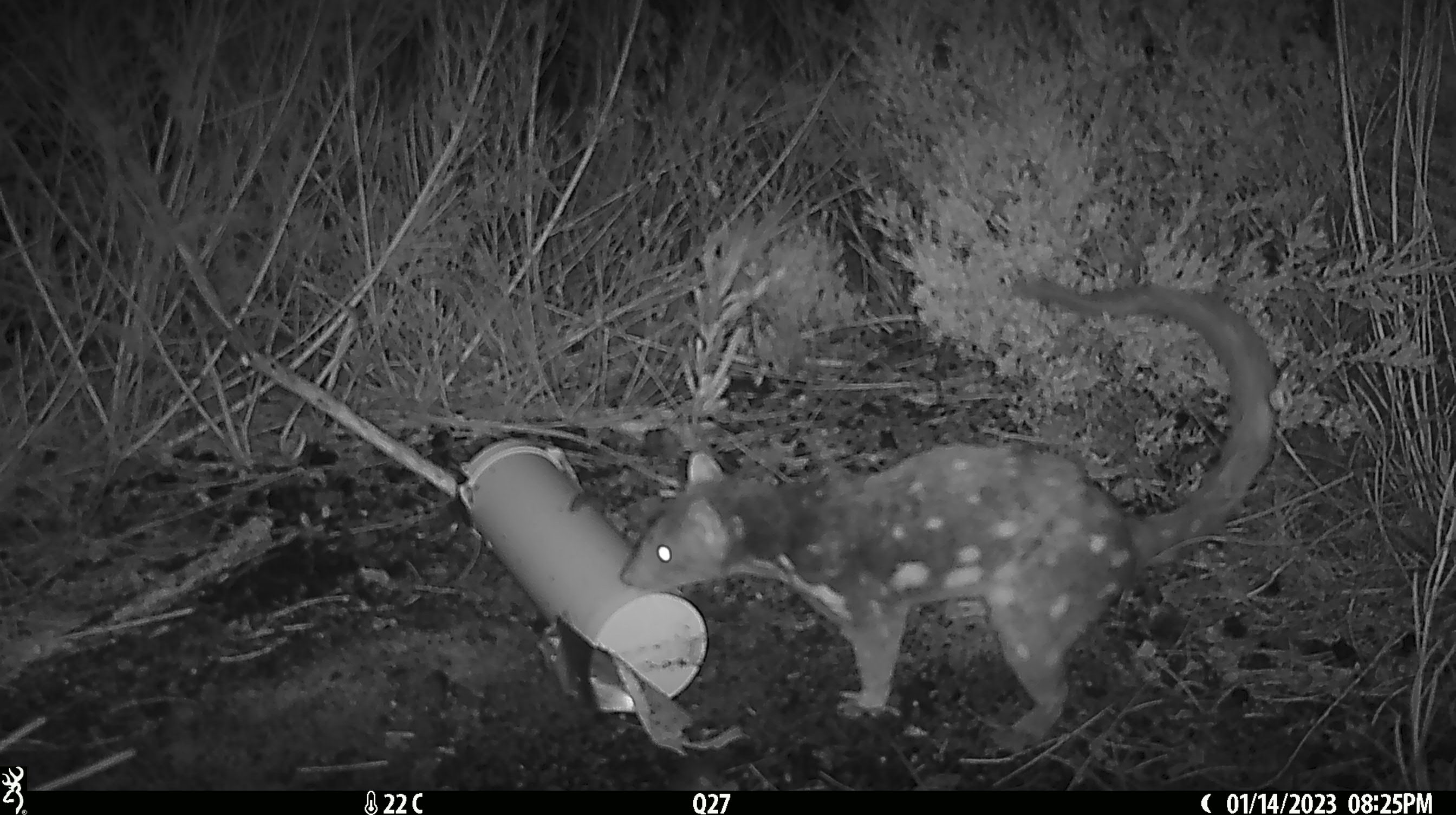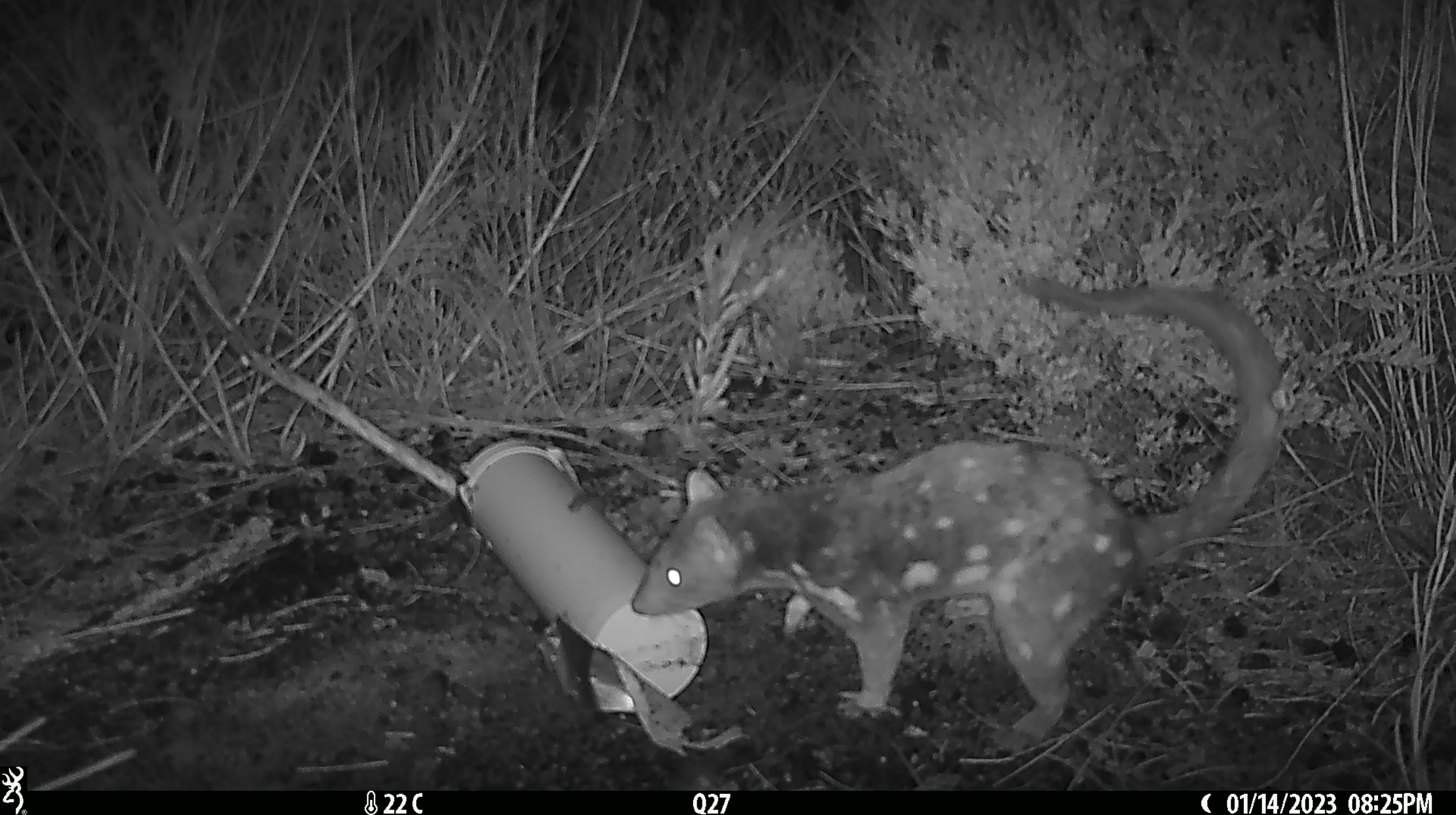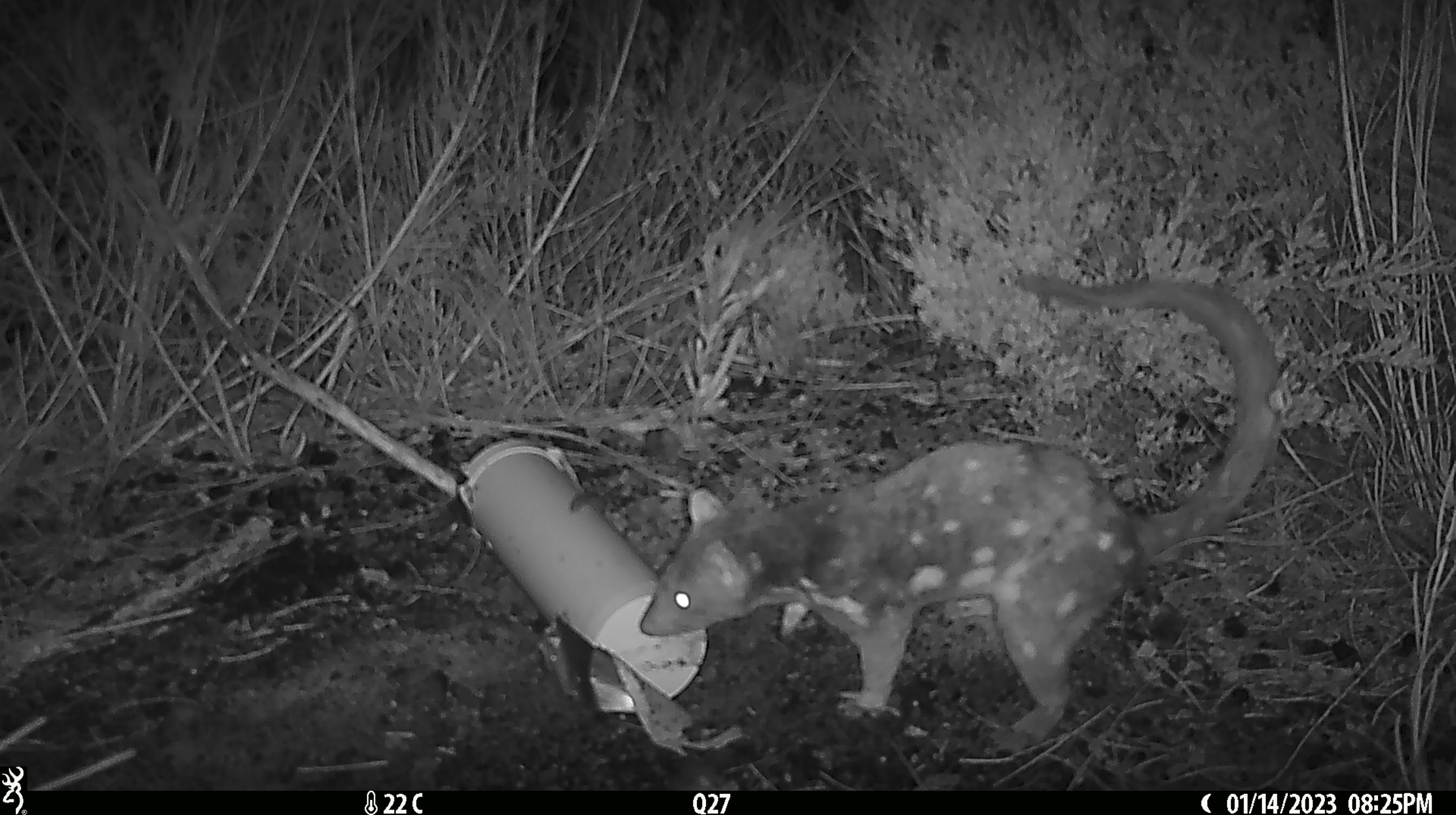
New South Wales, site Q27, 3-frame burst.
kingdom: Animalia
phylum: Chordata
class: Mammalia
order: Dasyuromorphia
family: Dasyuridae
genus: Dasyurus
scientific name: Dasyurus maculatus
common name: spotted-tailed quoll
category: quoll